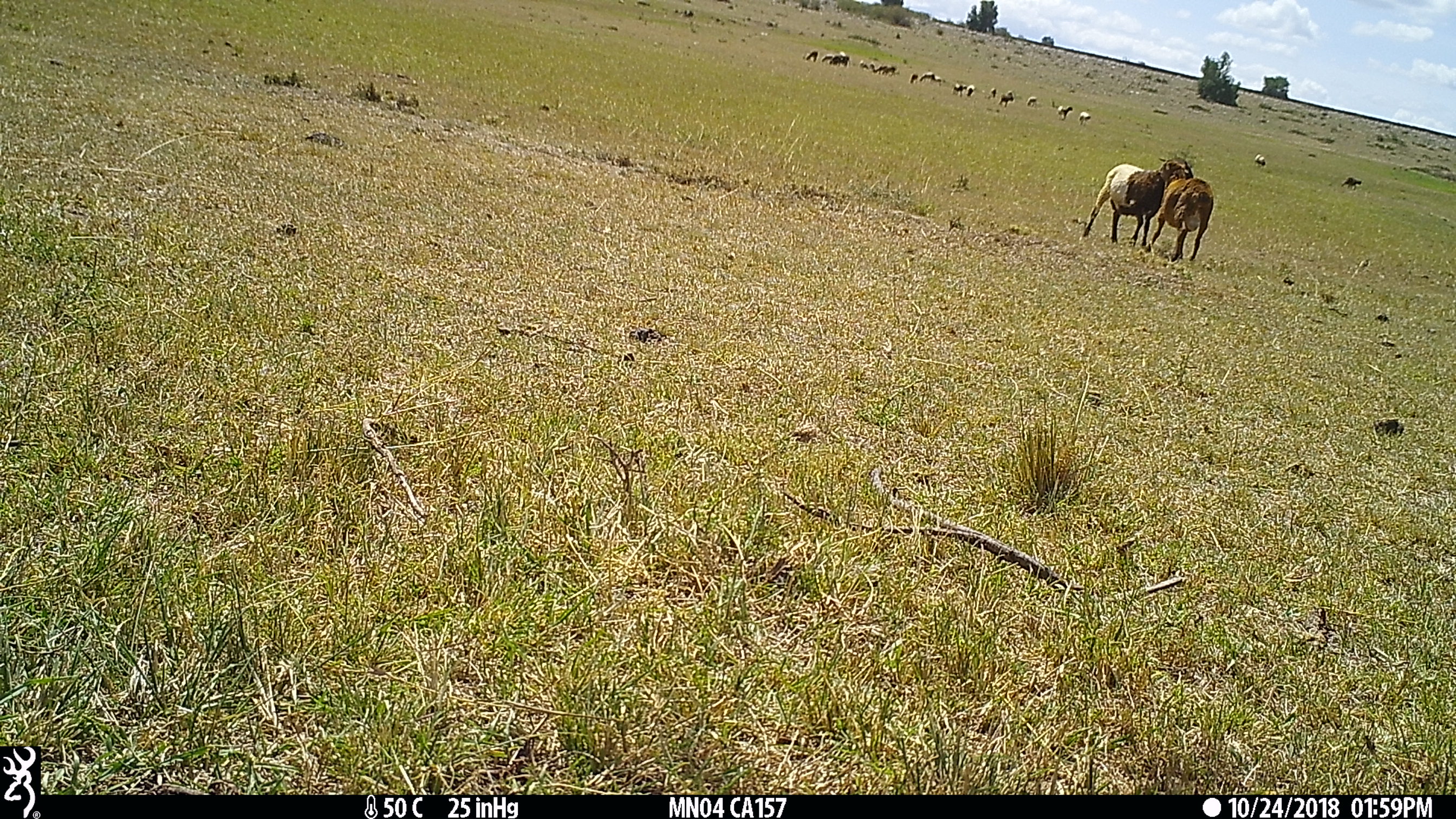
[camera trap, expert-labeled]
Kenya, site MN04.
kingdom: Animalia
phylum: Chordata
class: Mammalia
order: Artiodactyla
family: Bovidae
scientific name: Bovidae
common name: sheep or goat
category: shoat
Shoat (sheep or goat) (Bovidae).